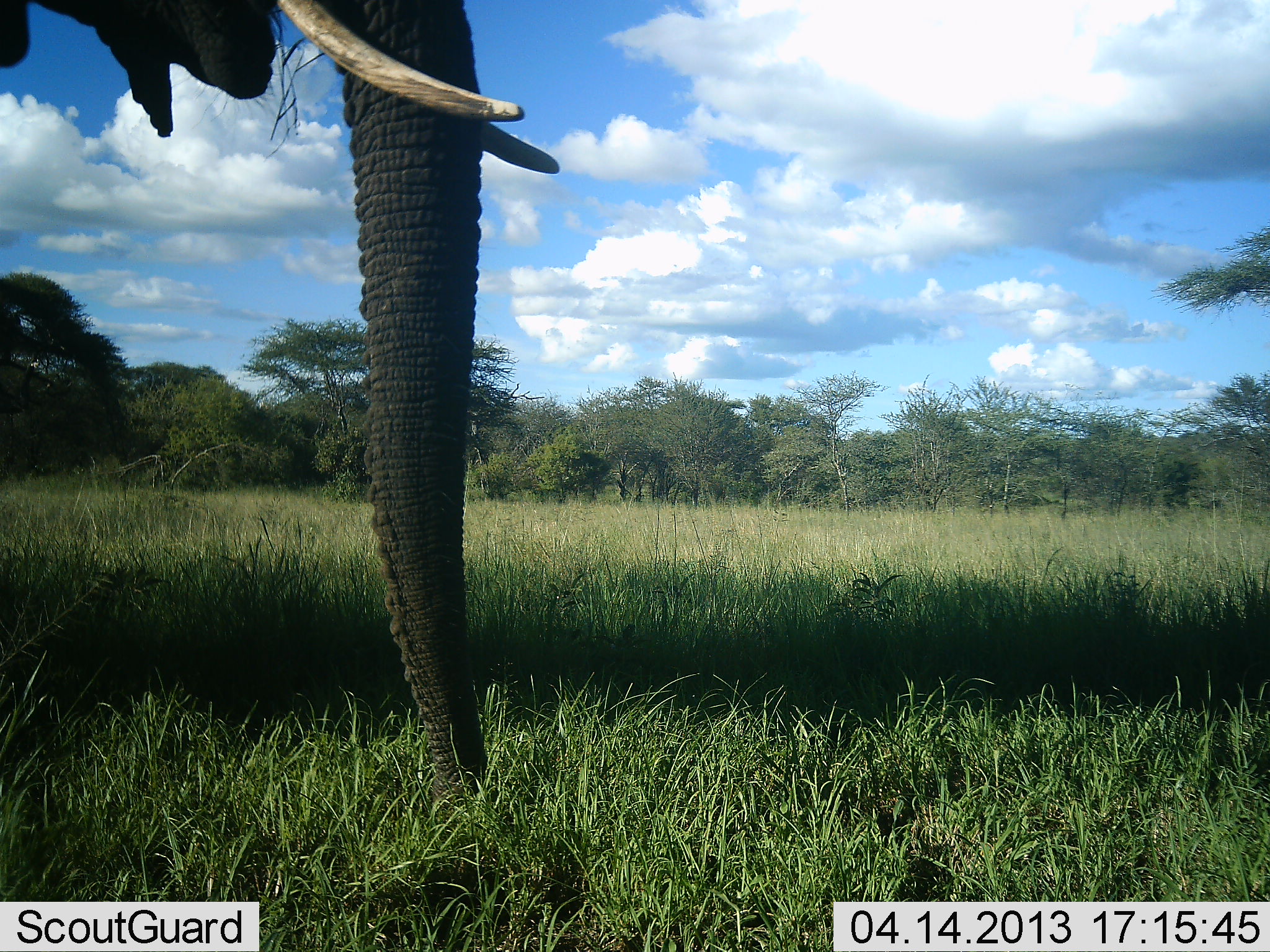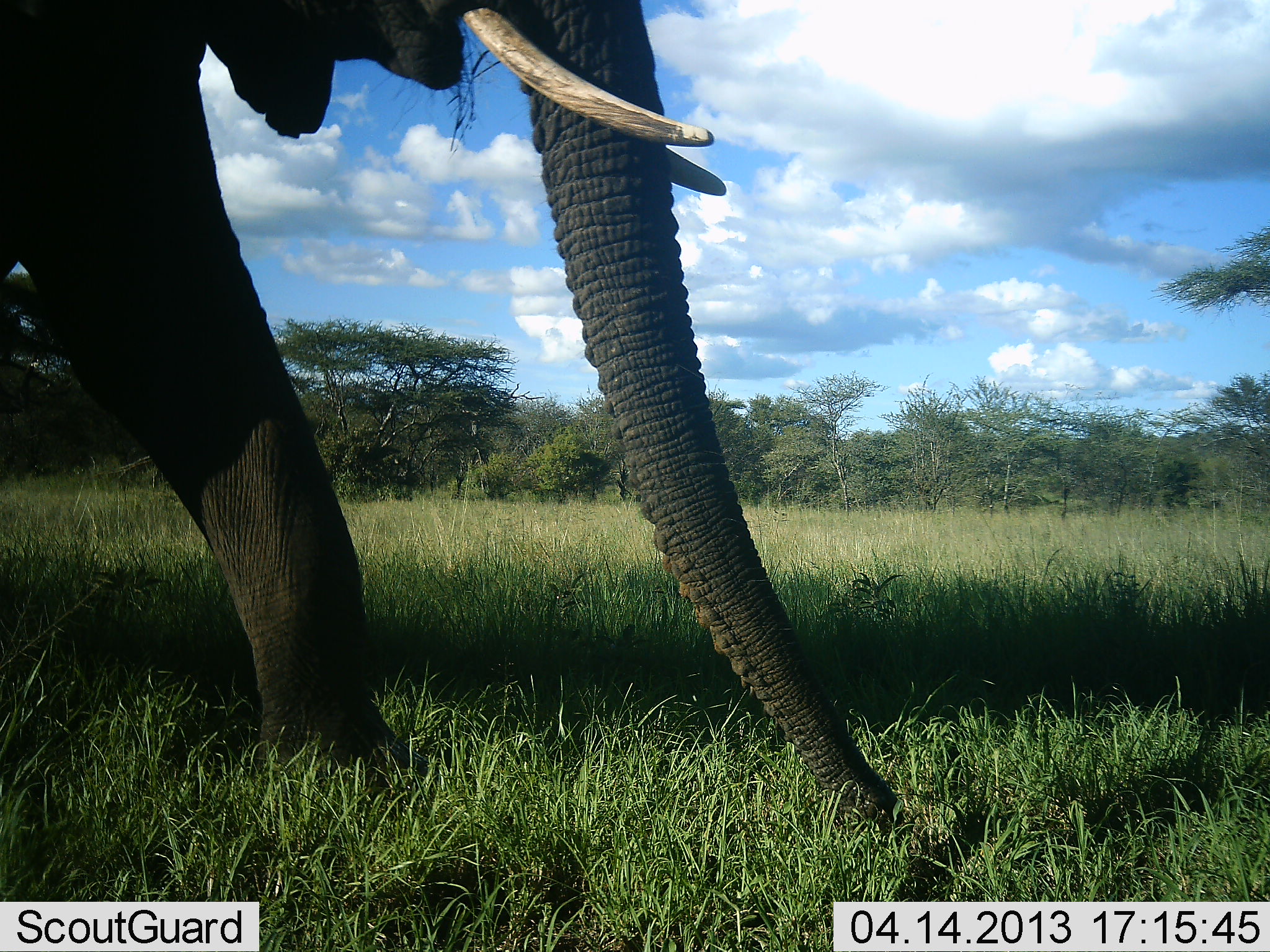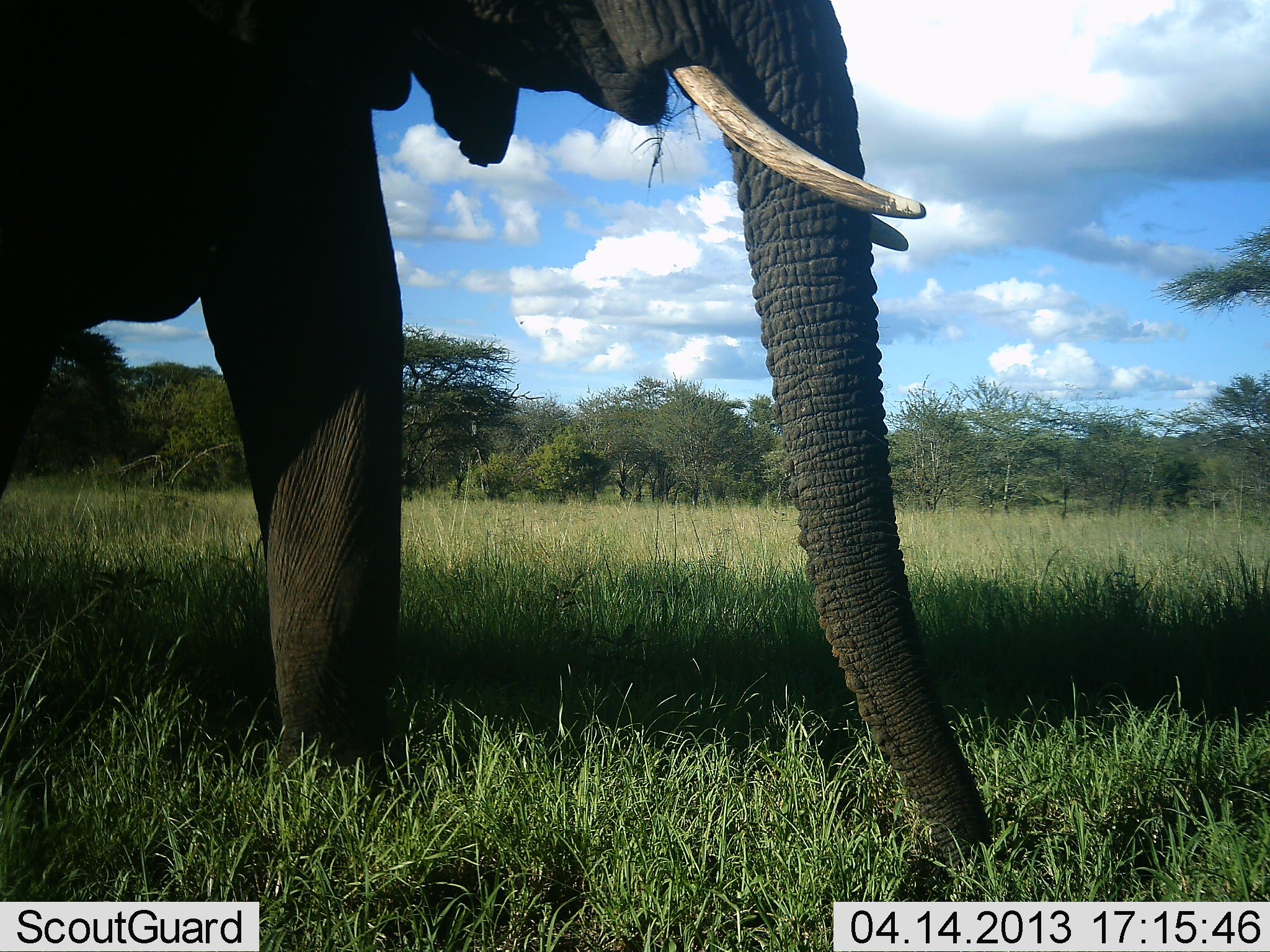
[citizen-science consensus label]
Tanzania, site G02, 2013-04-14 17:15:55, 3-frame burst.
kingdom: Animalia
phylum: Chordata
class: Mammalia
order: Proboscidea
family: Elephantidae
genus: Loxodonta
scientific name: Loxodonta africana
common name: african bush elephant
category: elephant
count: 1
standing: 20%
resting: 0%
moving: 70%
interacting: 0%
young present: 0%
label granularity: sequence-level